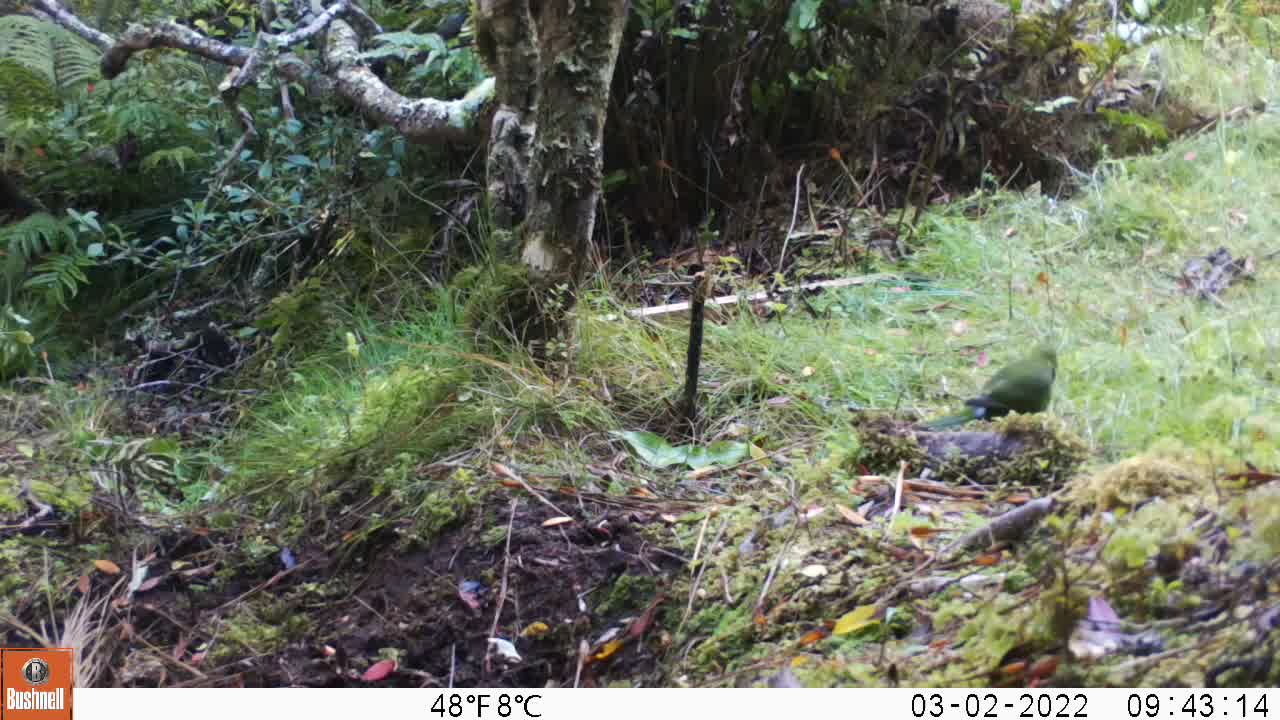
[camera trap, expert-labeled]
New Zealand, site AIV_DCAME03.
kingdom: Animalia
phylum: Chordata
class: Aves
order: Psittaciformes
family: Psittaculidae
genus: Cyanoramphus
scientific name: Cyanoramphus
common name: parakeet